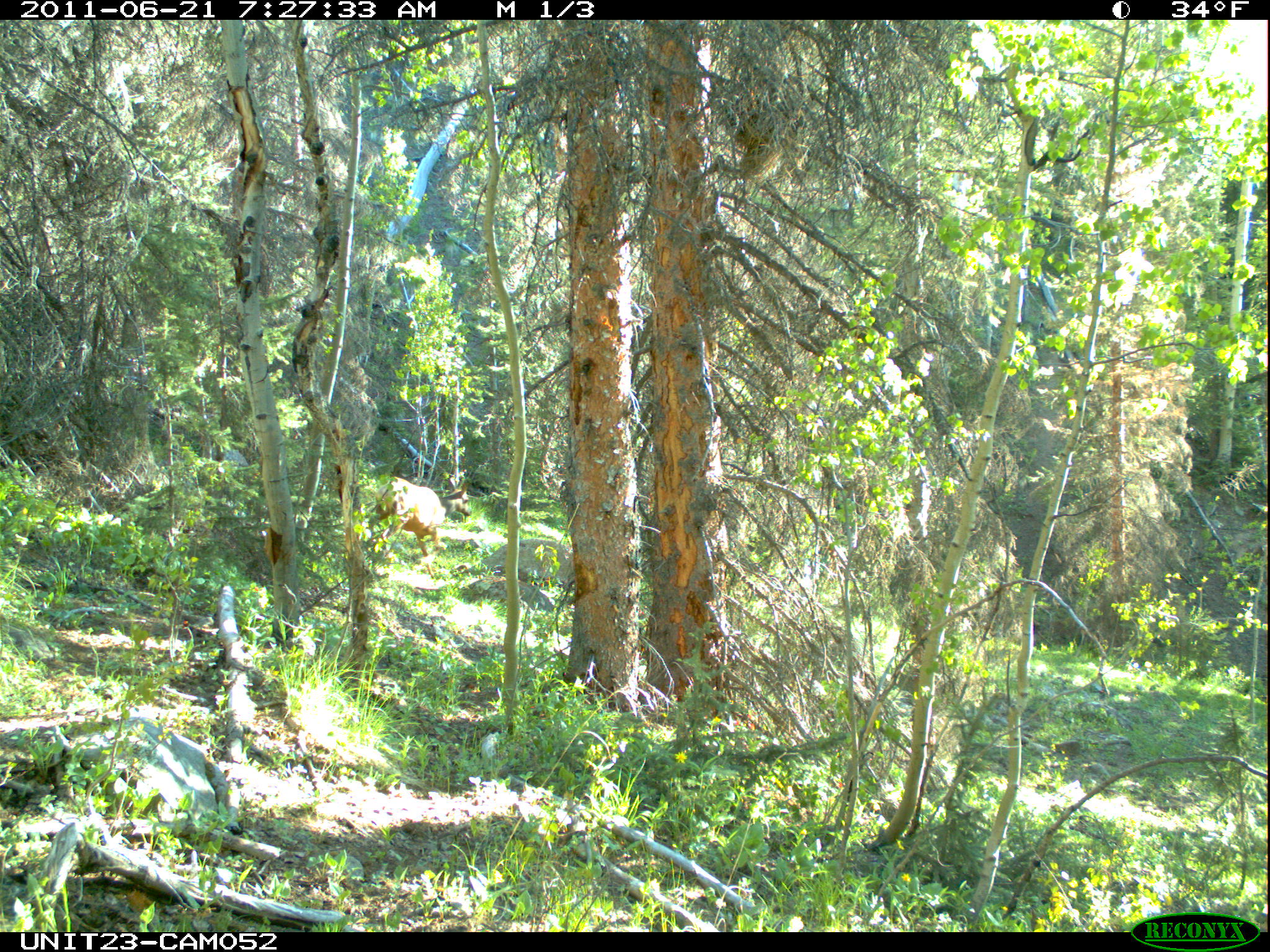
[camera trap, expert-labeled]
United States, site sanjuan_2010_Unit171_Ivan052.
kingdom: Animalia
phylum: Chordata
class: Mammalia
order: Artiodactyla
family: Cervidae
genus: Cervus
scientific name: Cervus elaphus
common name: red deer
Cervus elaphus (red deer).